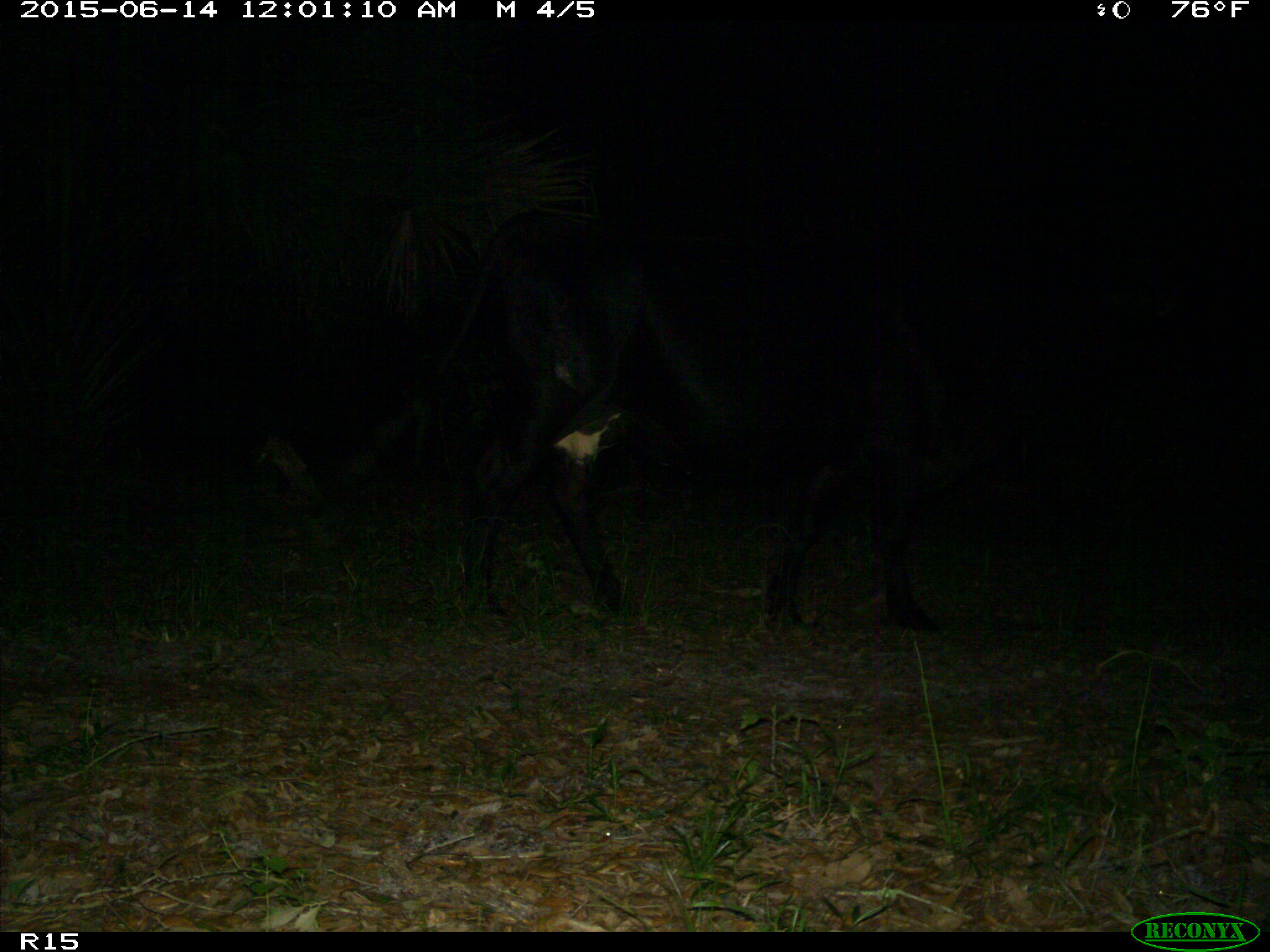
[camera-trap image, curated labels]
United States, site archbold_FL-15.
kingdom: Animalia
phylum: Chordata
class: Mammalia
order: Artiodactyla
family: Bovidae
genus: Bos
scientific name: Bos taurus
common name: domestic cow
Bos taurus (domestic cow).